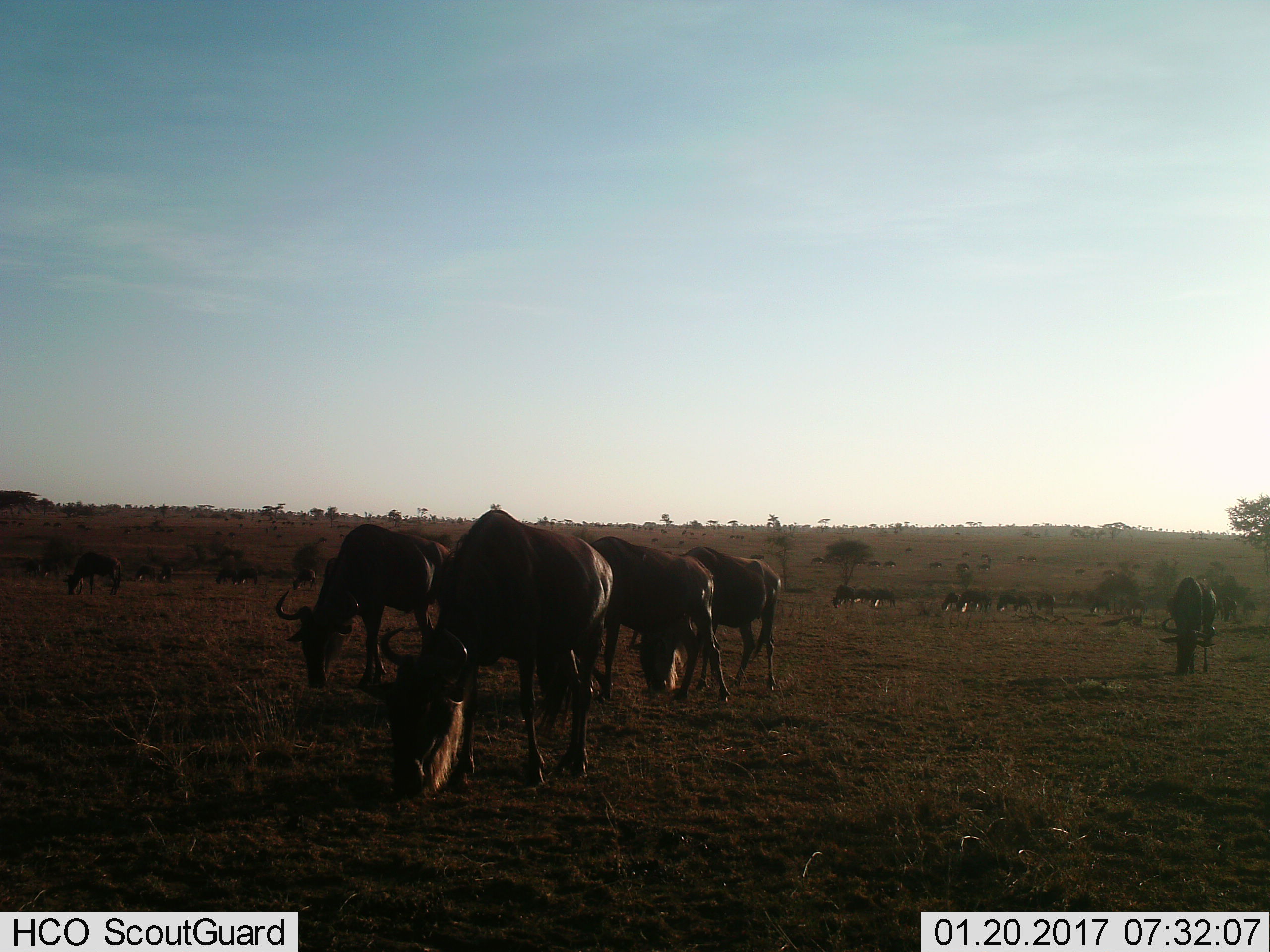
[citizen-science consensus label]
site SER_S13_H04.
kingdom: Animalia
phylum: Chordata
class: Mammalia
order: Artiodactyla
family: Bovidae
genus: Connochaetes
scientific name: Connochaetes taurinus taurinus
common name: blue wildebeest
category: wildebeestblue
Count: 11-50.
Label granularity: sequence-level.